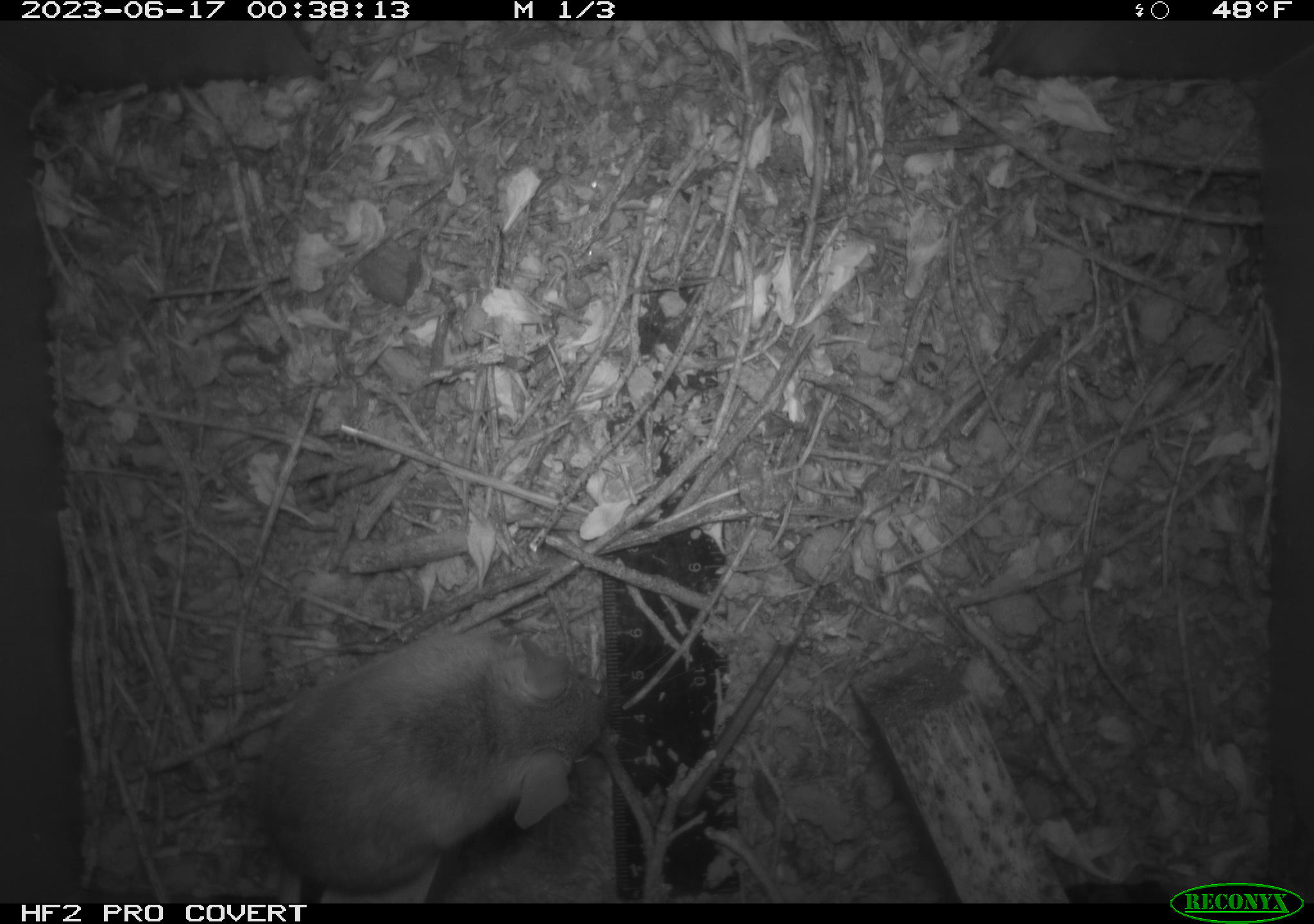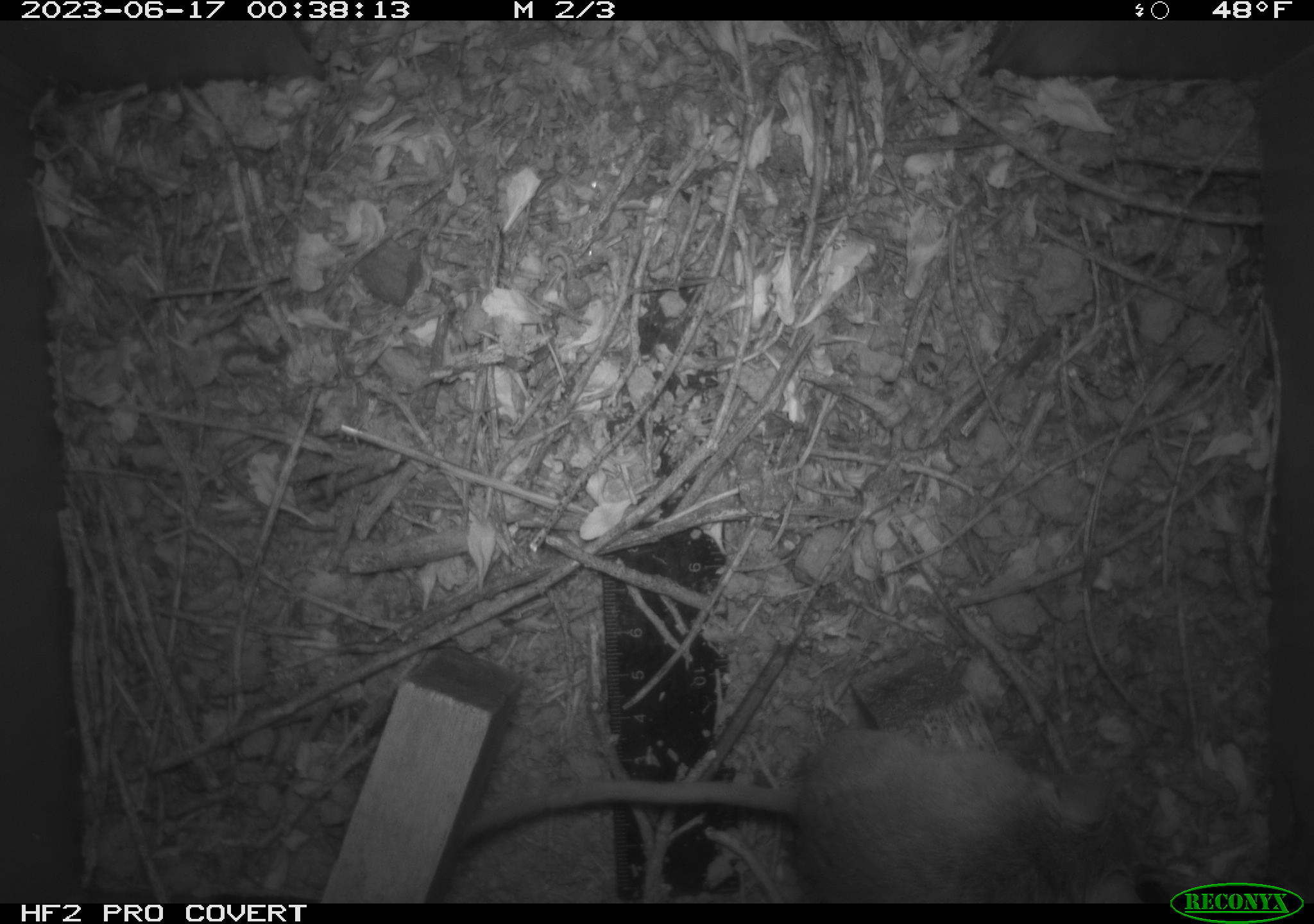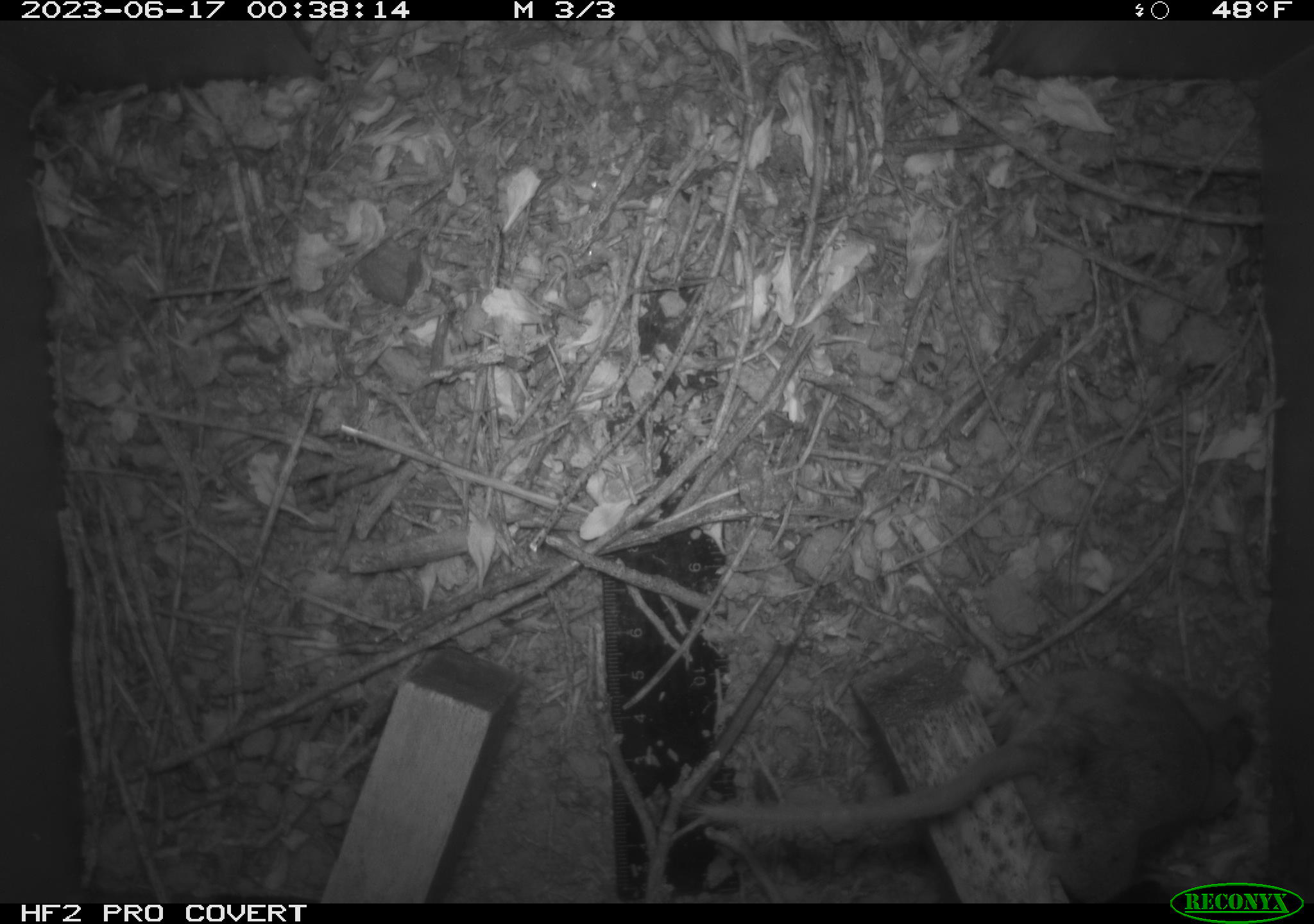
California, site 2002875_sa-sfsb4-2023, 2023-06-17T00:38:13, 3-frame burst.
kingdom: Animalia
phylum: Chordata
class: Mammalia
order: Rodentia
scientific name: Rodentia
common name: mouse species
Mouse species (Rodentia).